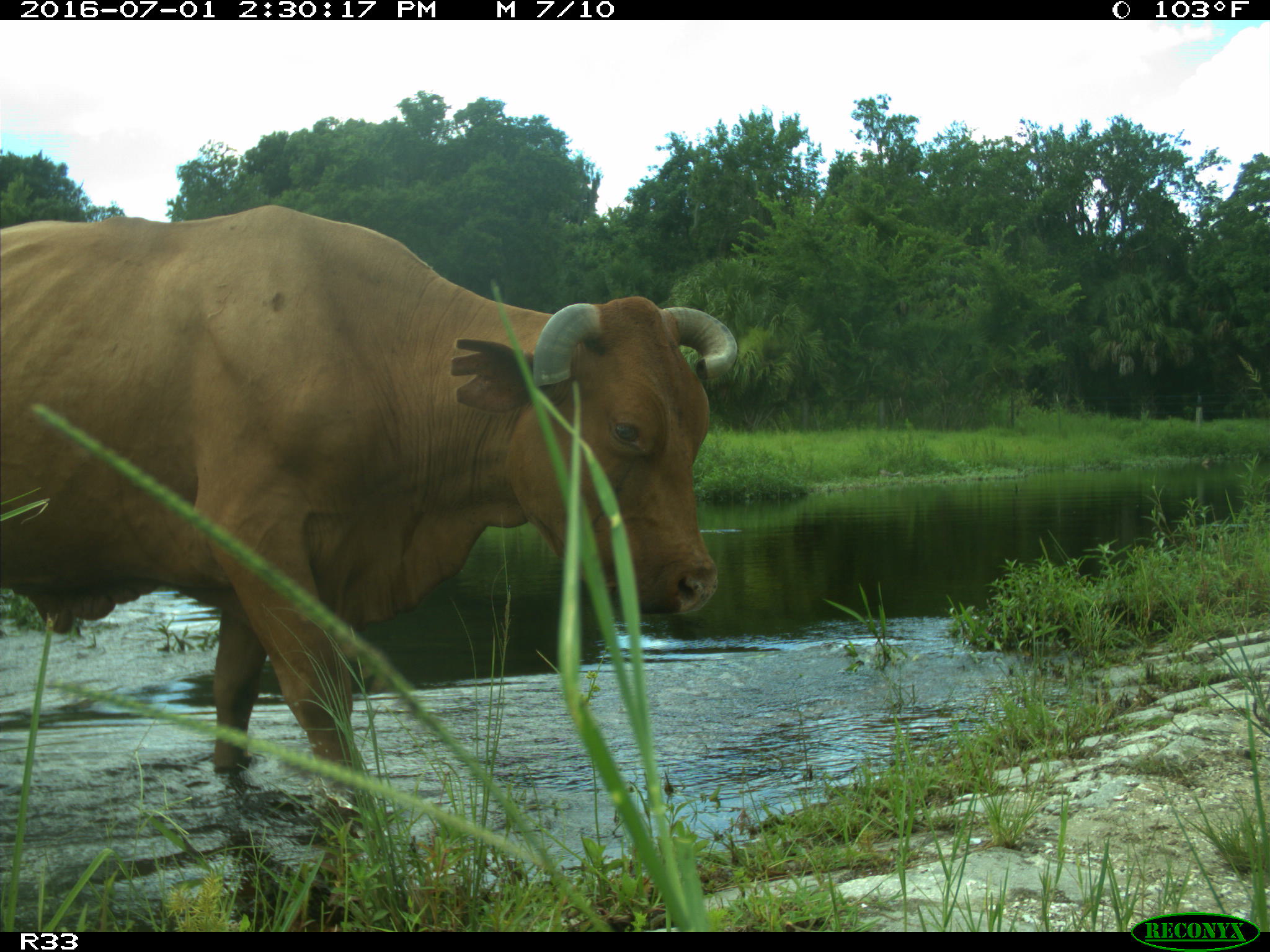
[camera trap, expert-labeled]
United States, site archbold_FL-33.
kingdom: Animalia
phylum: Chordata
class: Mammalia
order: Artiodactyla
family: Bovidae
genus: Bos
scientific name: Bos taurus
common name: domestic cow